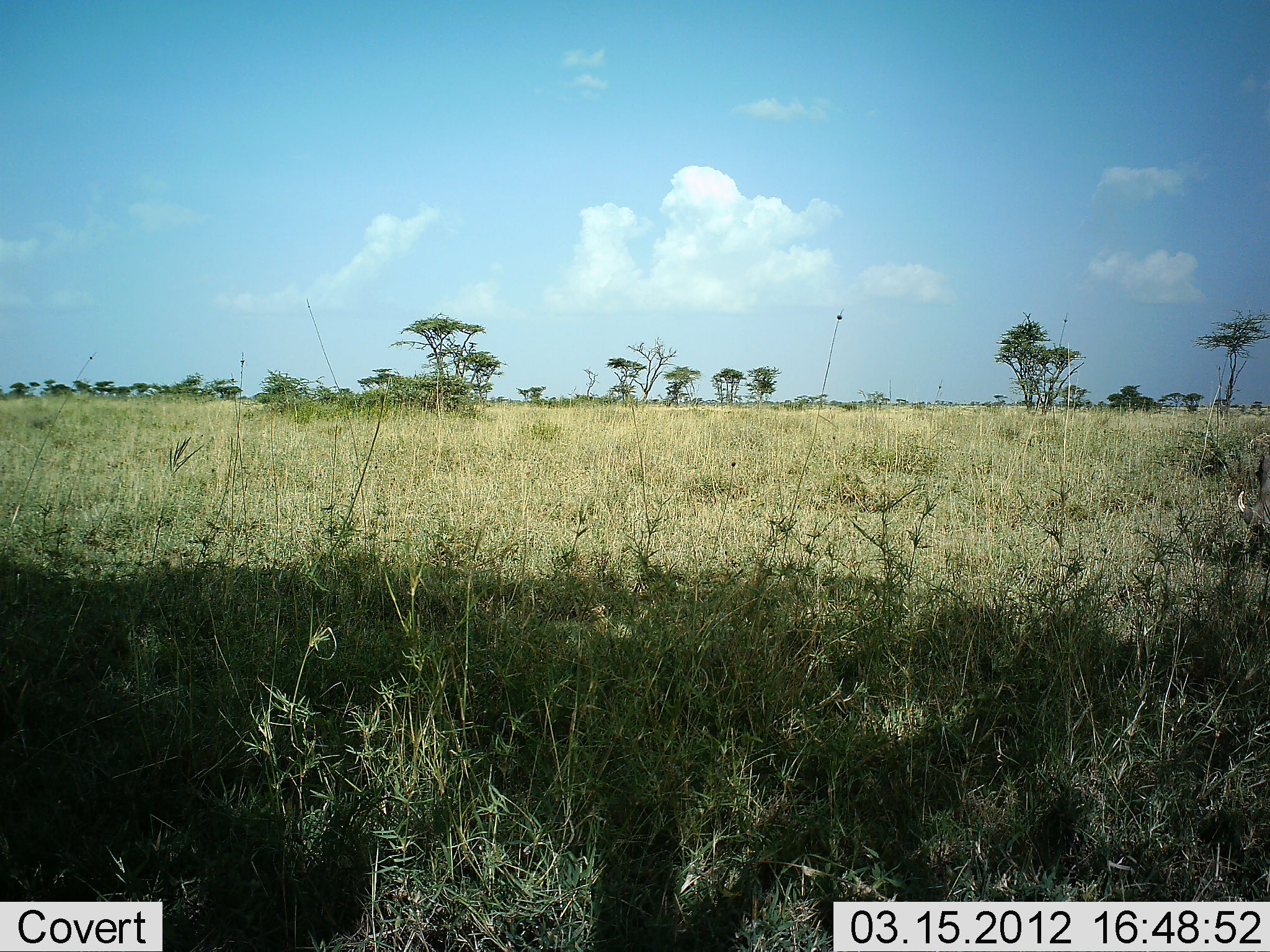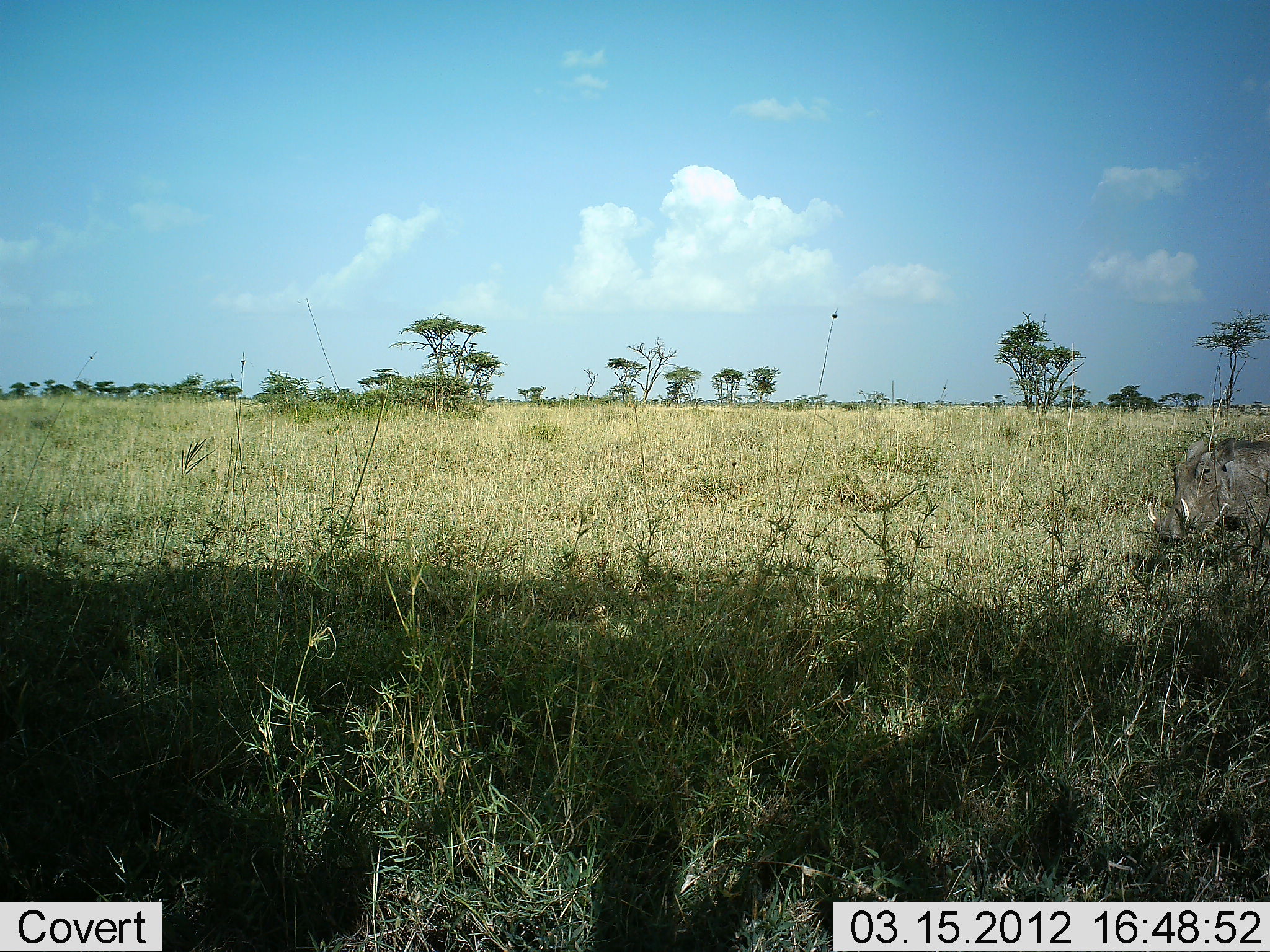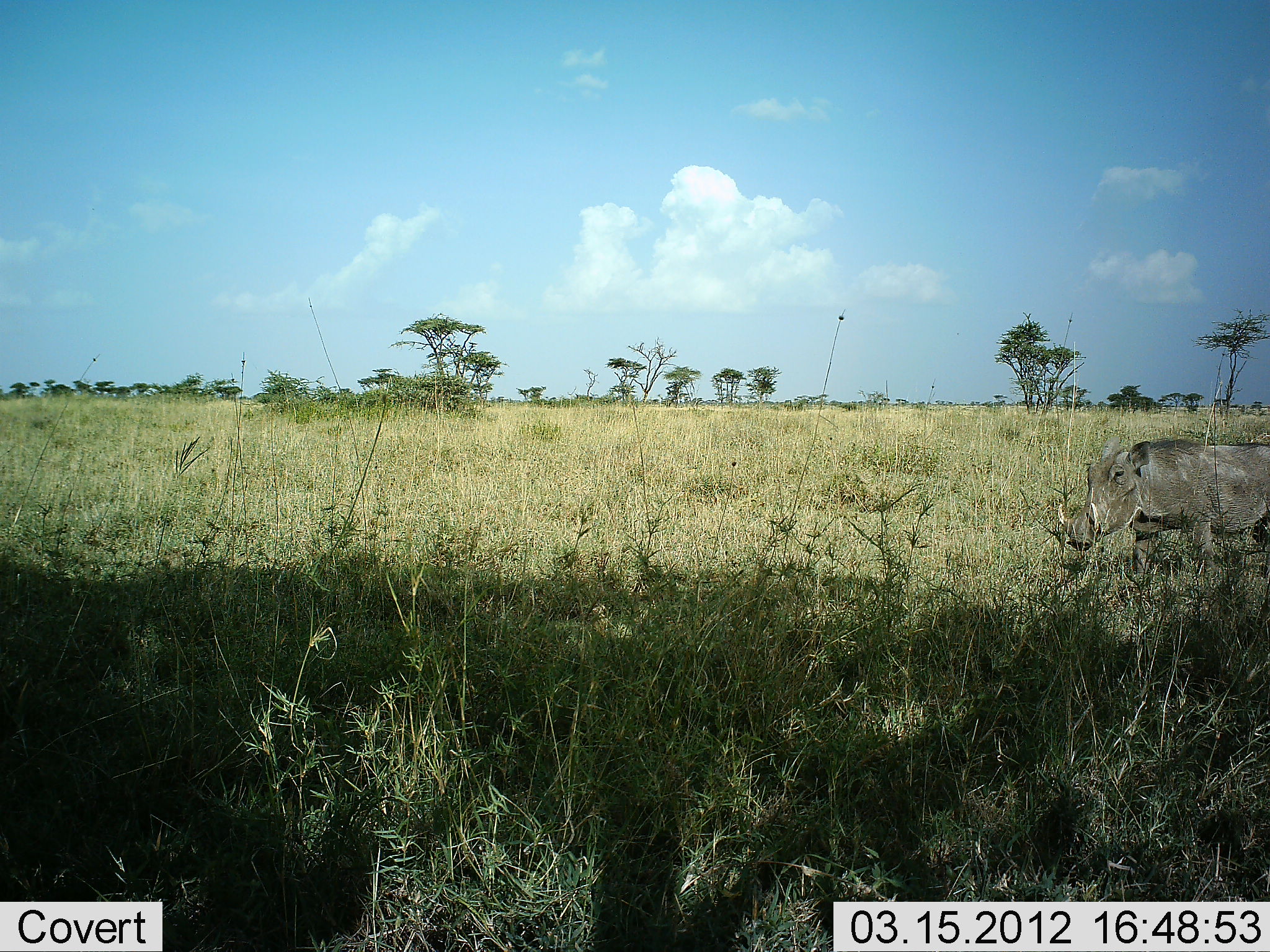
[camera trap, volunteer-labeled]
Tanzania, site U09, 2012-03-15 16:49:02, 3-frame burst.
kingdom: Animalia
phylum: Chordata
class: Mammalia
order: Artiodactyla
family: Suidae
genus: Phacochoerus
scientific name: Phacochoerus africanus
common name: warthog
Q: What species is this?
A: Warthog (Phacochoerus africanus).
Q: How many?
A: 1.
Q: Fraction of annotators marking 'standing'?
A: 9%.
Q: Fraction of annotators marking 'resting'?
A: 0%.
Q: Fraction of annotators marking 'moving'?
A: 95%.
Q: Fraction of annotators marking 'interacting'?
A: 0%.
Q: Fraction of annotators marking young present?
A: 0%.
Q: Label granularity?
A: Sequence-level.